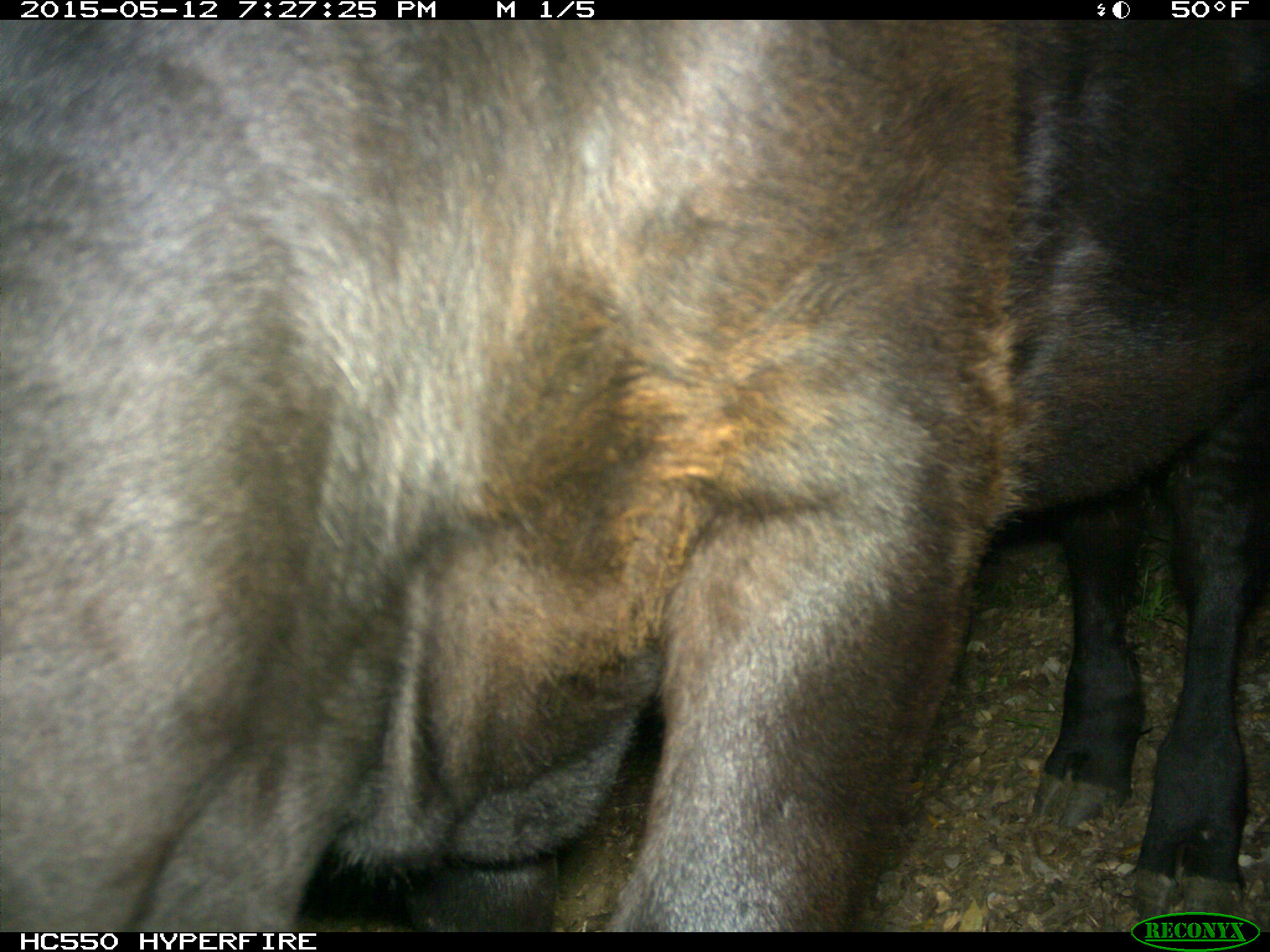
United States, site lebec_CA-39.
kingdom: Animalia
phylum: Chordata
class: Mammalia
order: Artiodactyla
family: Bovidae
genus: Bos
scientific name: Bos taurus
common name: domestic cow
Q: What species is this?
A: Bos taurus (domestic cow).